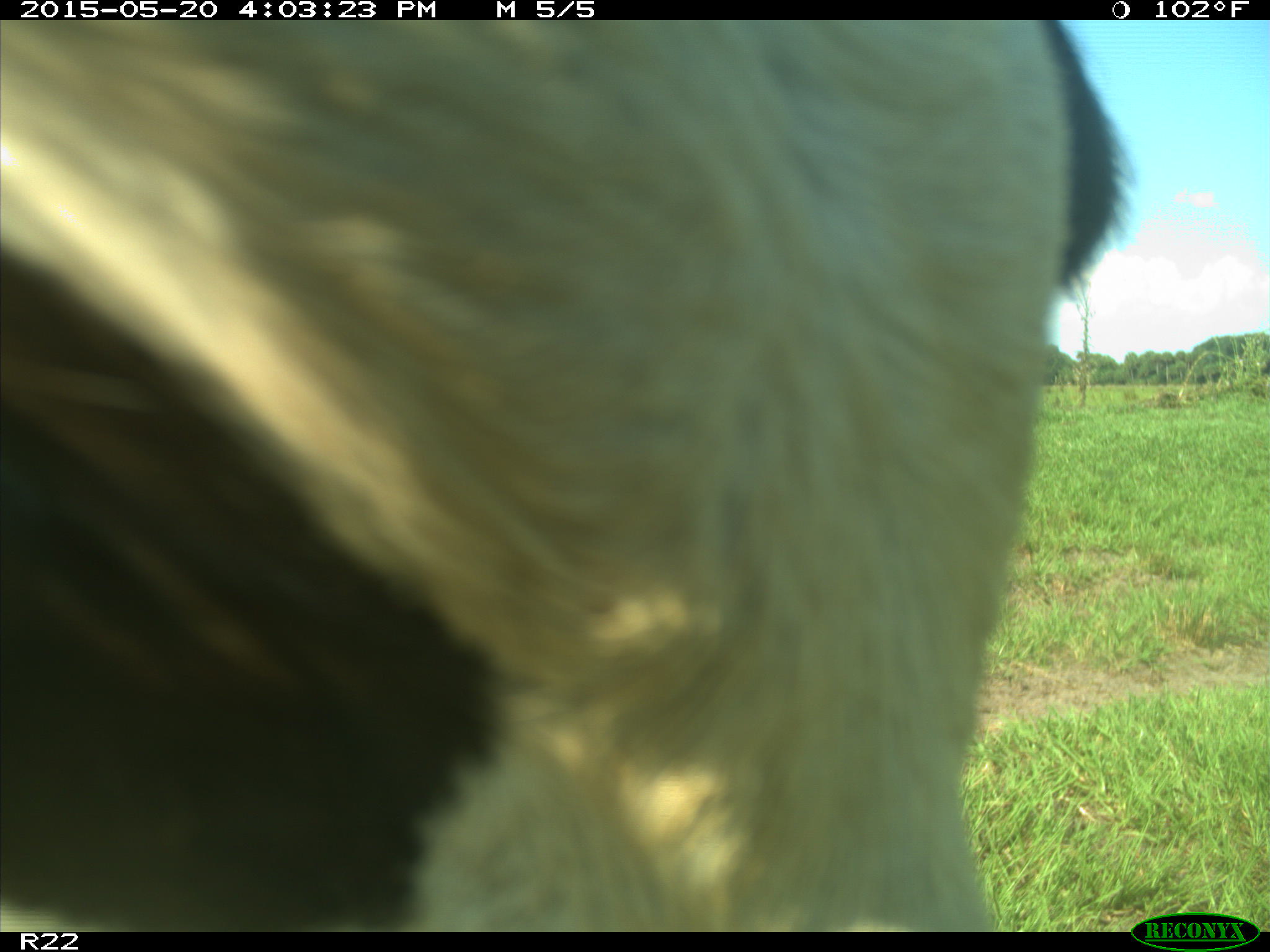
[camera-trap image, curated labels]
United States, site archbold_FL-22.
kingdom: Animalia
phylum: Chordata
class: Mammalia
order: Artiodactyla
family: Bovidae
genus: Bos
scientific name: Bos taurus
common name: domestic cow